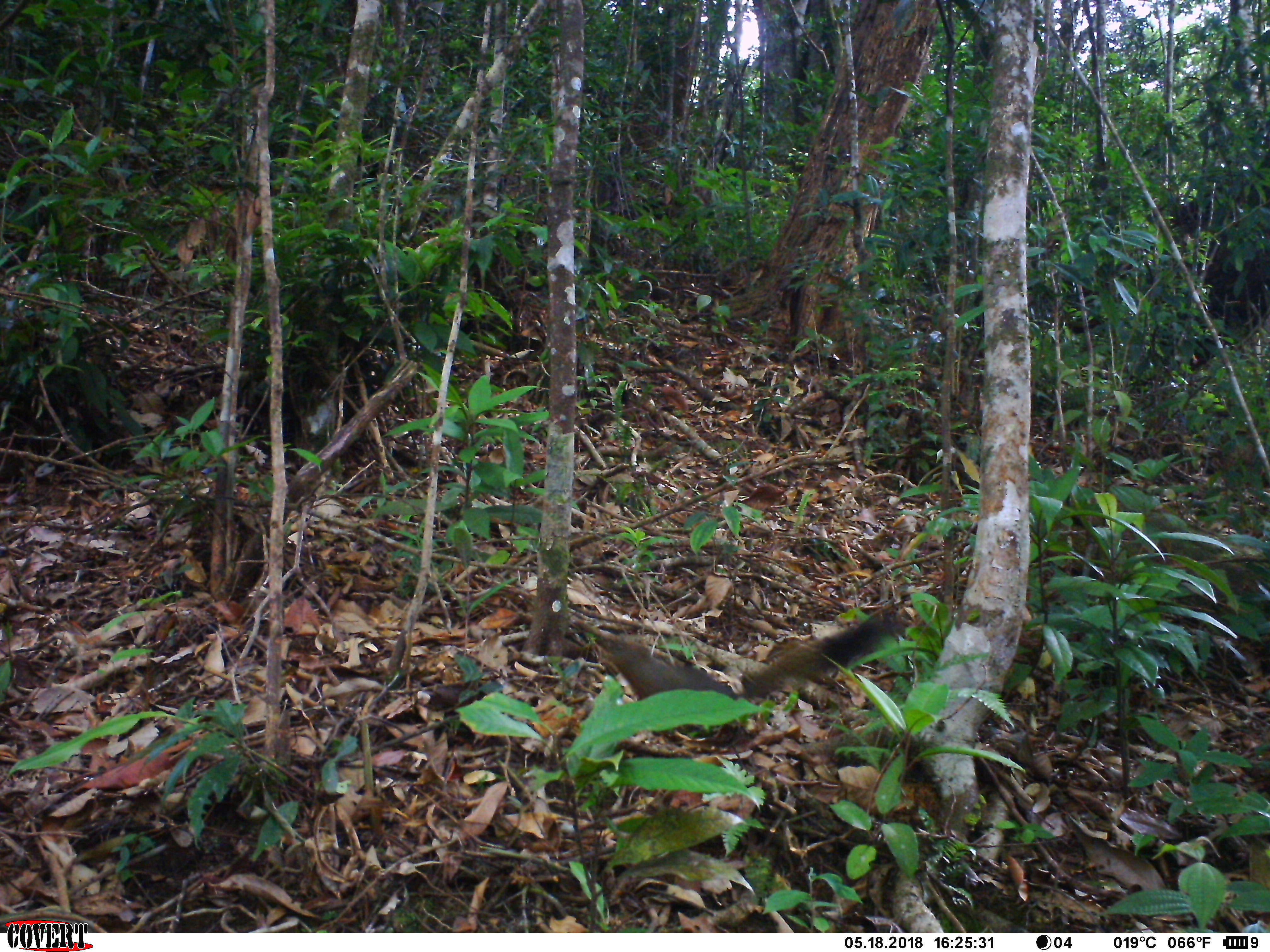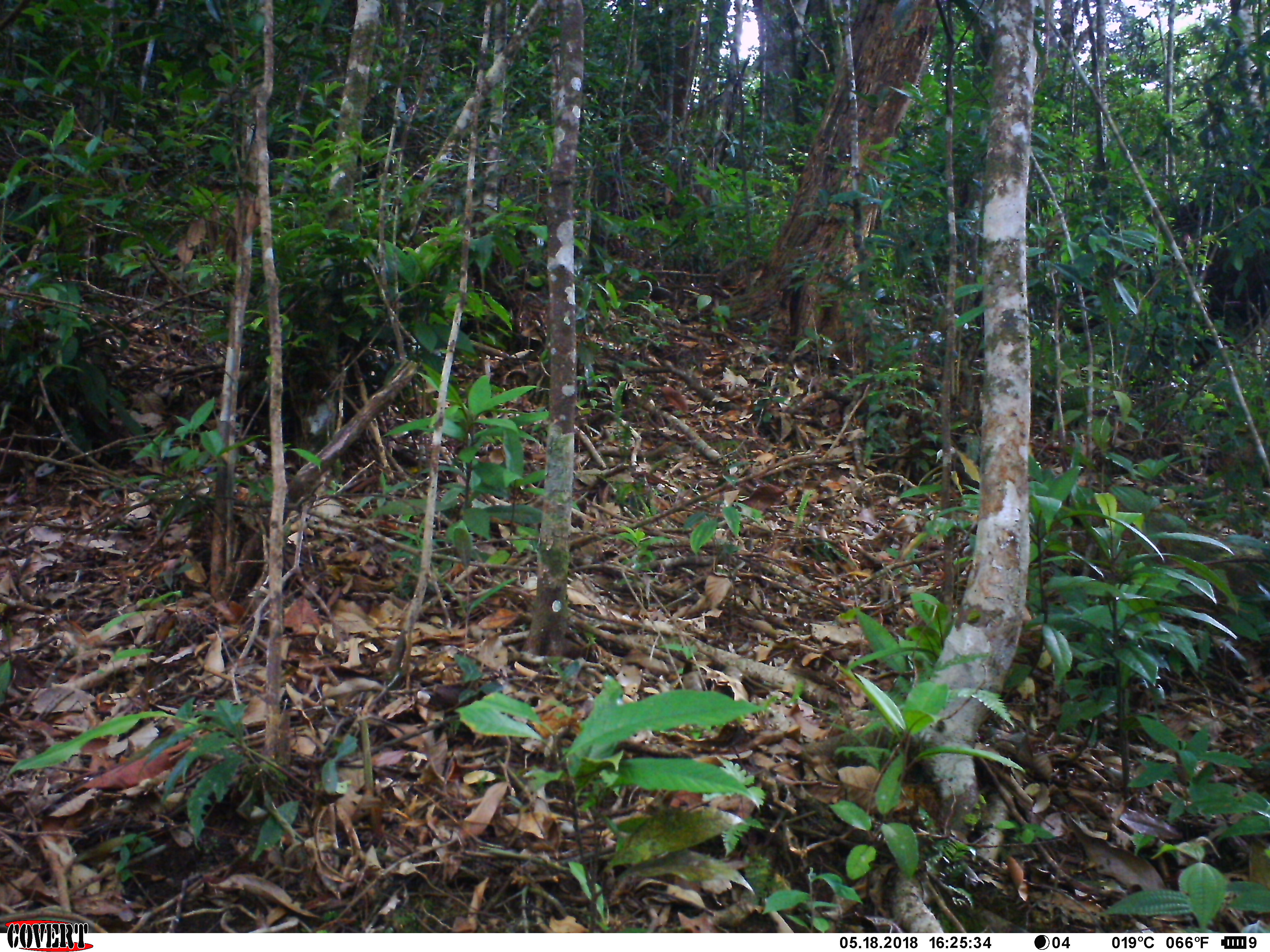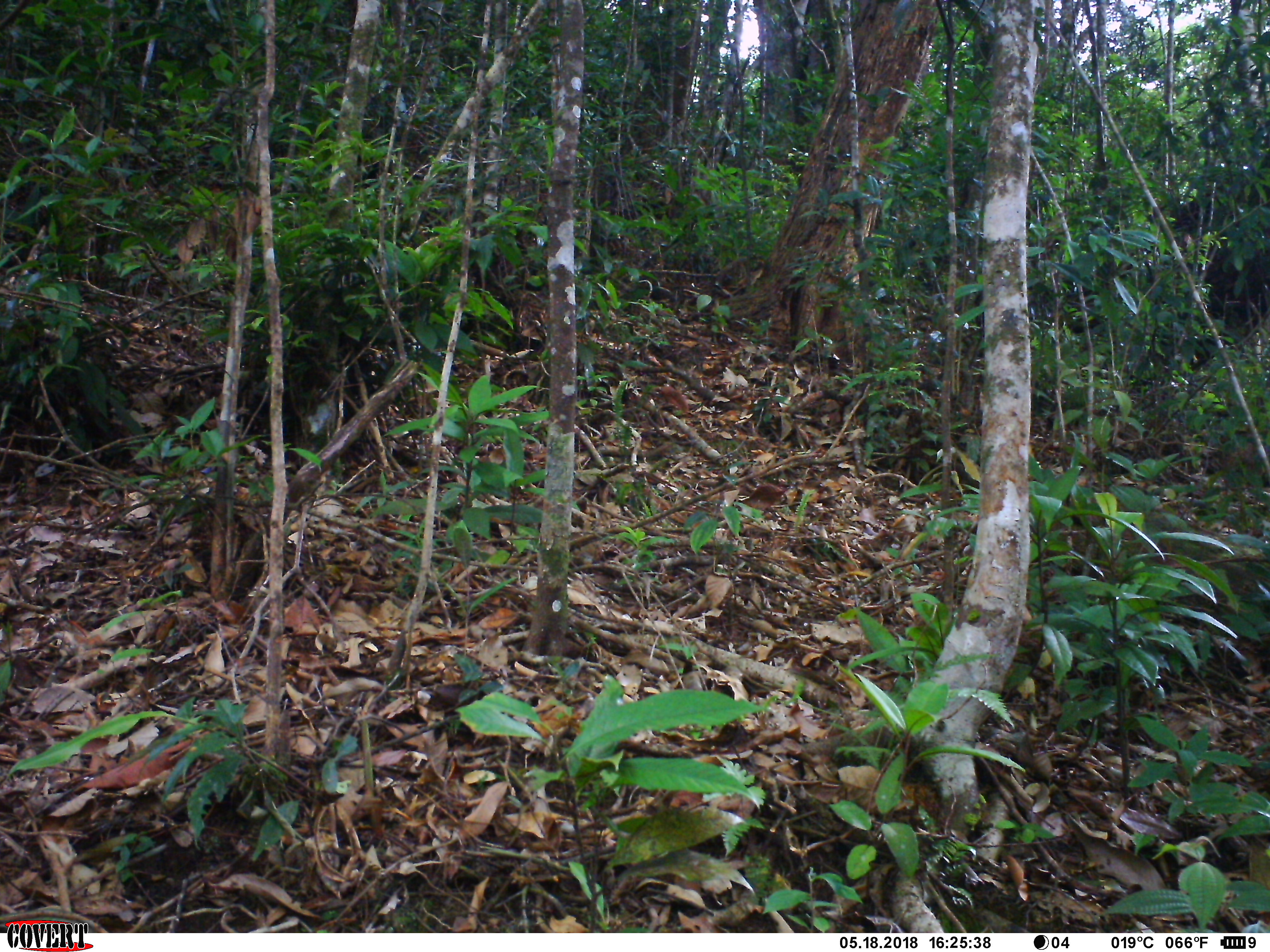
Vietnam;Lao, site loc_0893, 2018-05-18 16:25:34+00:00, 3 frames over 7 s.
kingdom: Animalia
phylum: Chordata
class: Mammalia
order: Rodentia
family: Sciuridae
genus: Sciurus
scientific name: Sciurus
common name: squirrel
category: unidentified squirrel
Unidentified squirrel (squirrel) (Sciurus). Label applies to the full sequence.